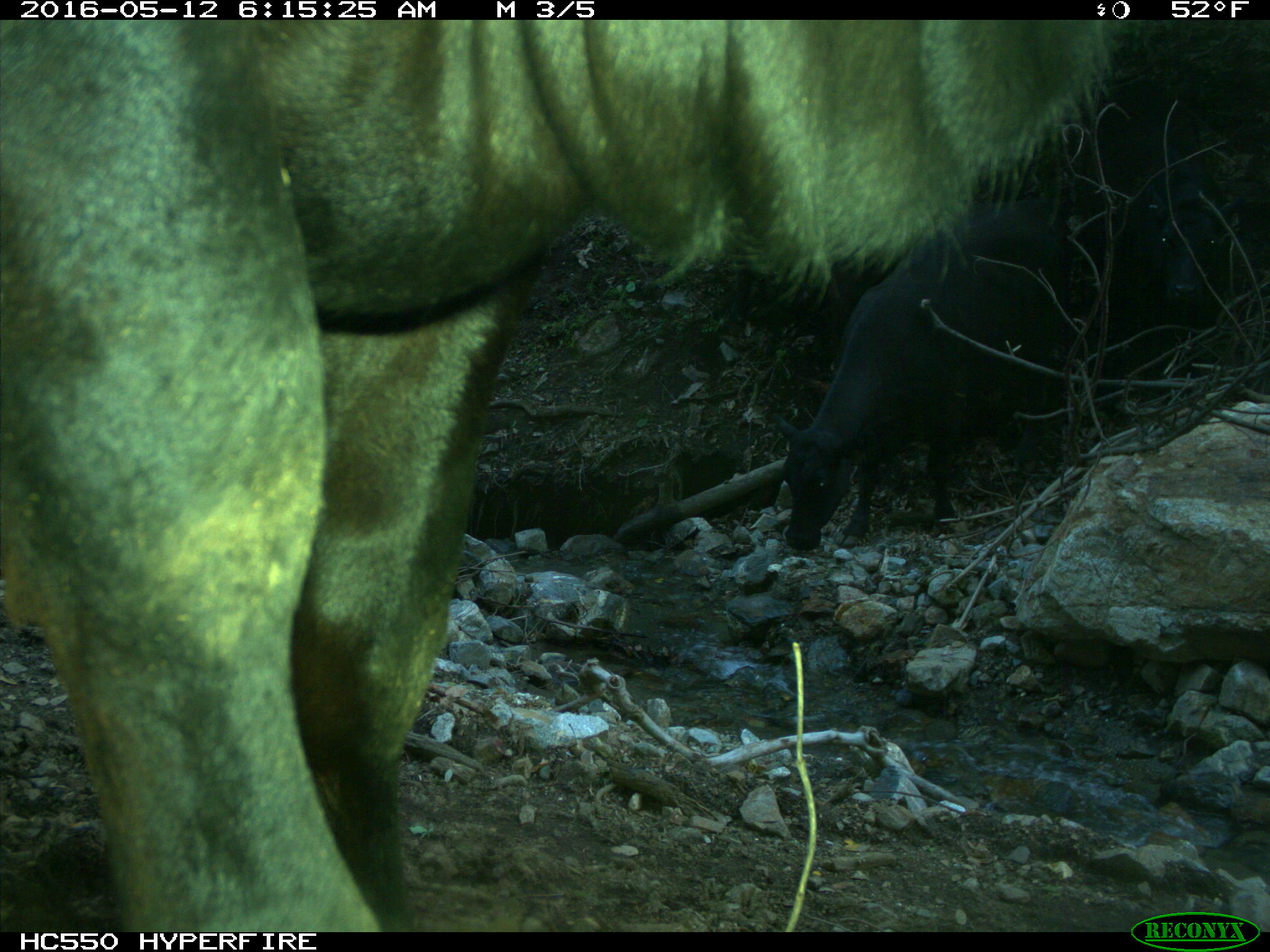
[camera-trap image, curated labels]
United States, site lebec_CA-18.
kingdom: Animalia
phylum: Chordata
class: Mammalia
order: Artiodactyla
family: Bovidae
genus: Bos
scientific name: Bos taurus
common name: domestic cow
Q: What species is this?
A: Bos taurus (domestic cow).